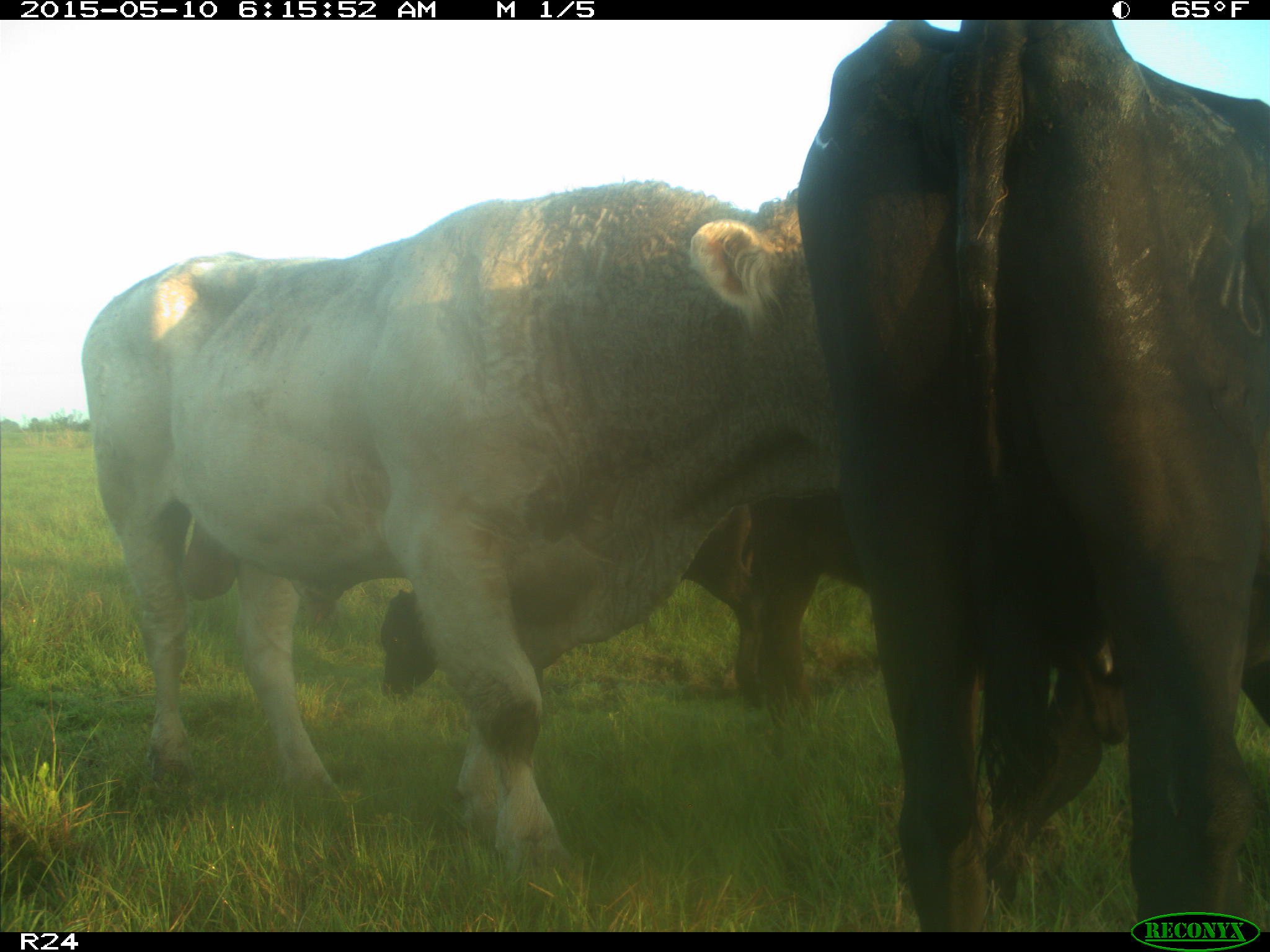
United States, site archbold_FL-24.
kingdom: Animalia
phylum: Chordata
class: Mammalia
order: Artiodactyla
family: Bovidae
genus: Bos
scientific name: Bos taurus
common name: domestic cow